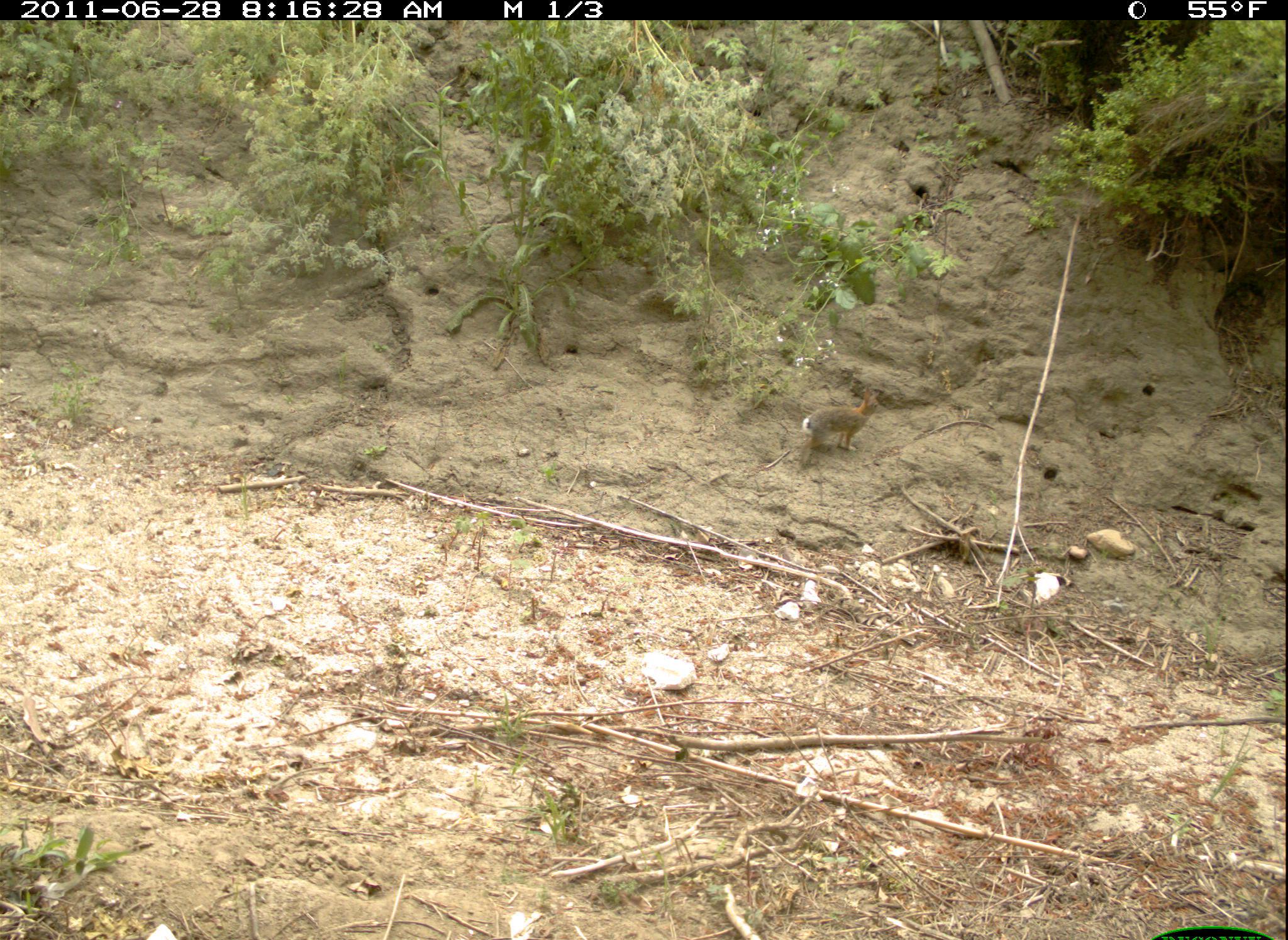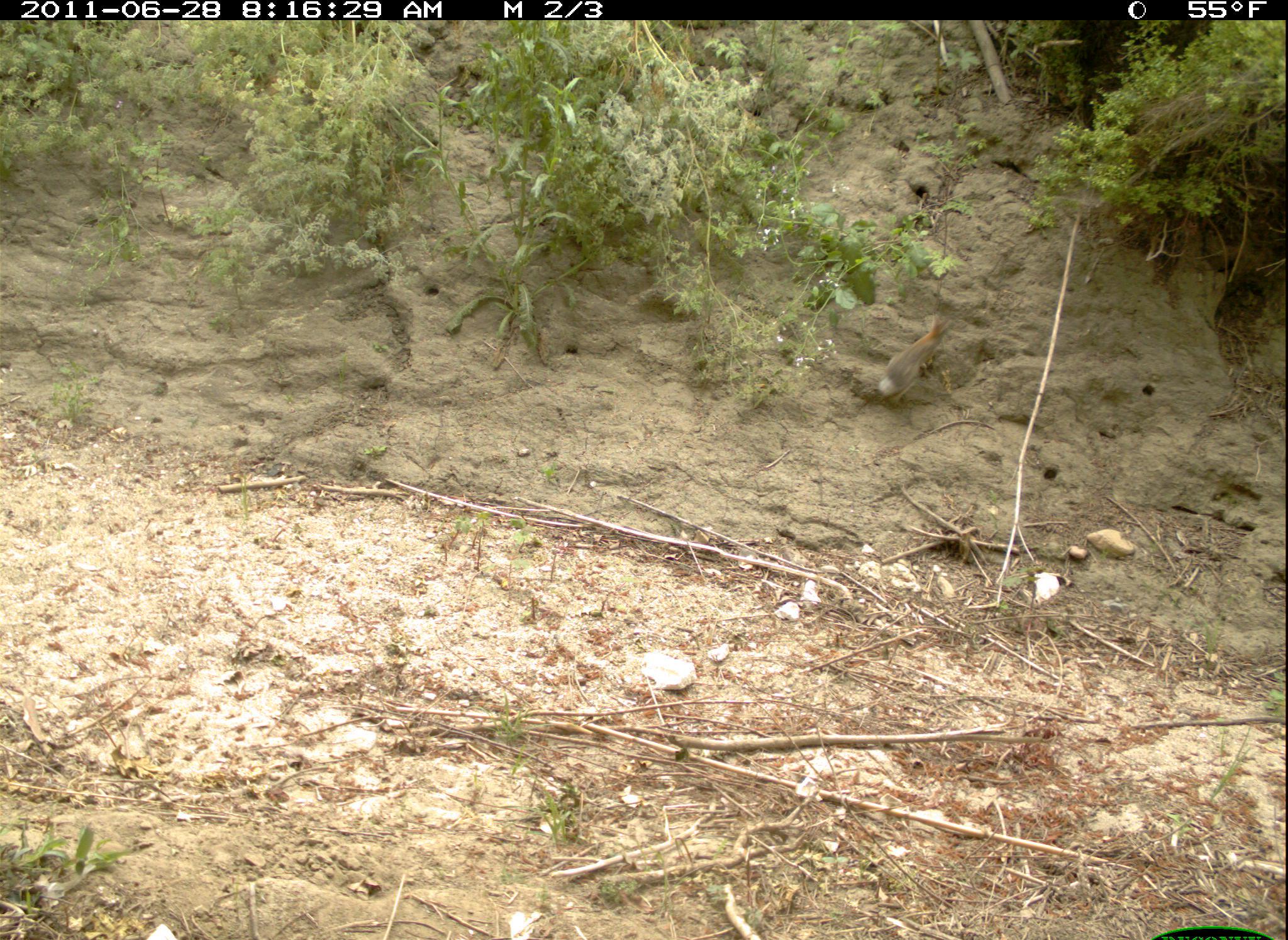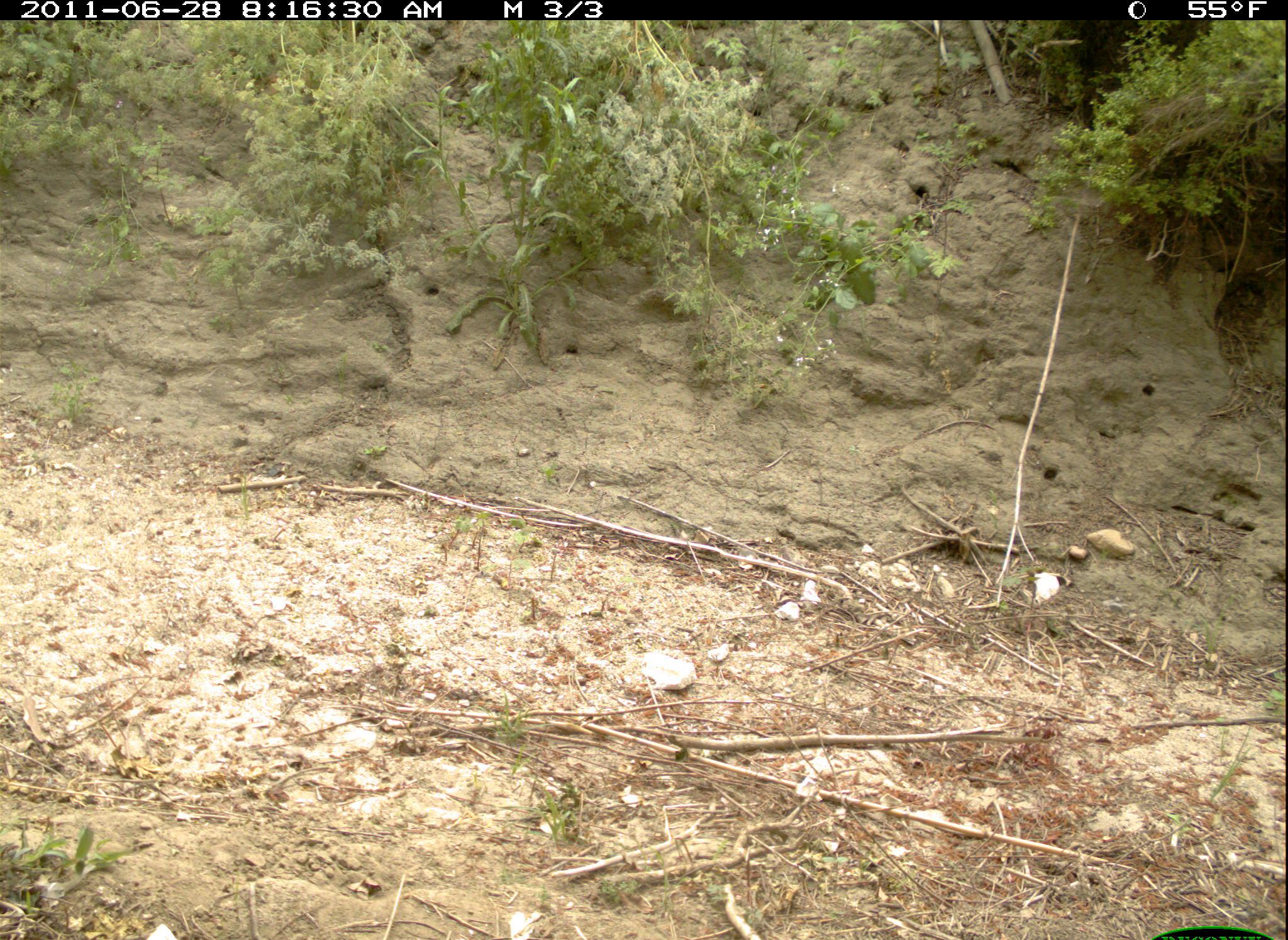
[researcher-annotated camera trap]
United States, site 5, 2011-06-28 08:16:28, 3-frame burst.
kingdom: Animalia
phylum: Chordata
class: Mammalia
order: Lagomorpha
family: Leporidae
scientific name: Leporidae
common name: rabbits and hares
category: rabbit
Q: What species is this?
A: Rabbit (rabbits and hares) (Leporidae).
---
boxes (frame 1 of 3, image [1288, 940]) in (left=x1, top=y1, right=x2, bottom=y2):
rabbit: (left=802, top=387, right=884, bottom=456)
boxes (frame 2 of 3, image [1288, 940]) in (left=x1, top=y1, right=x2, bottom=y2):
rabbit: (left=878, top=314, right=954, bottom=400)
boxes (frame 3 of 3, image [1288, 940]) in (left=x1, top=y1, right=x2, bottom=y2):
rabbit: (left=1043, top=187, right=1135, bottom=223)